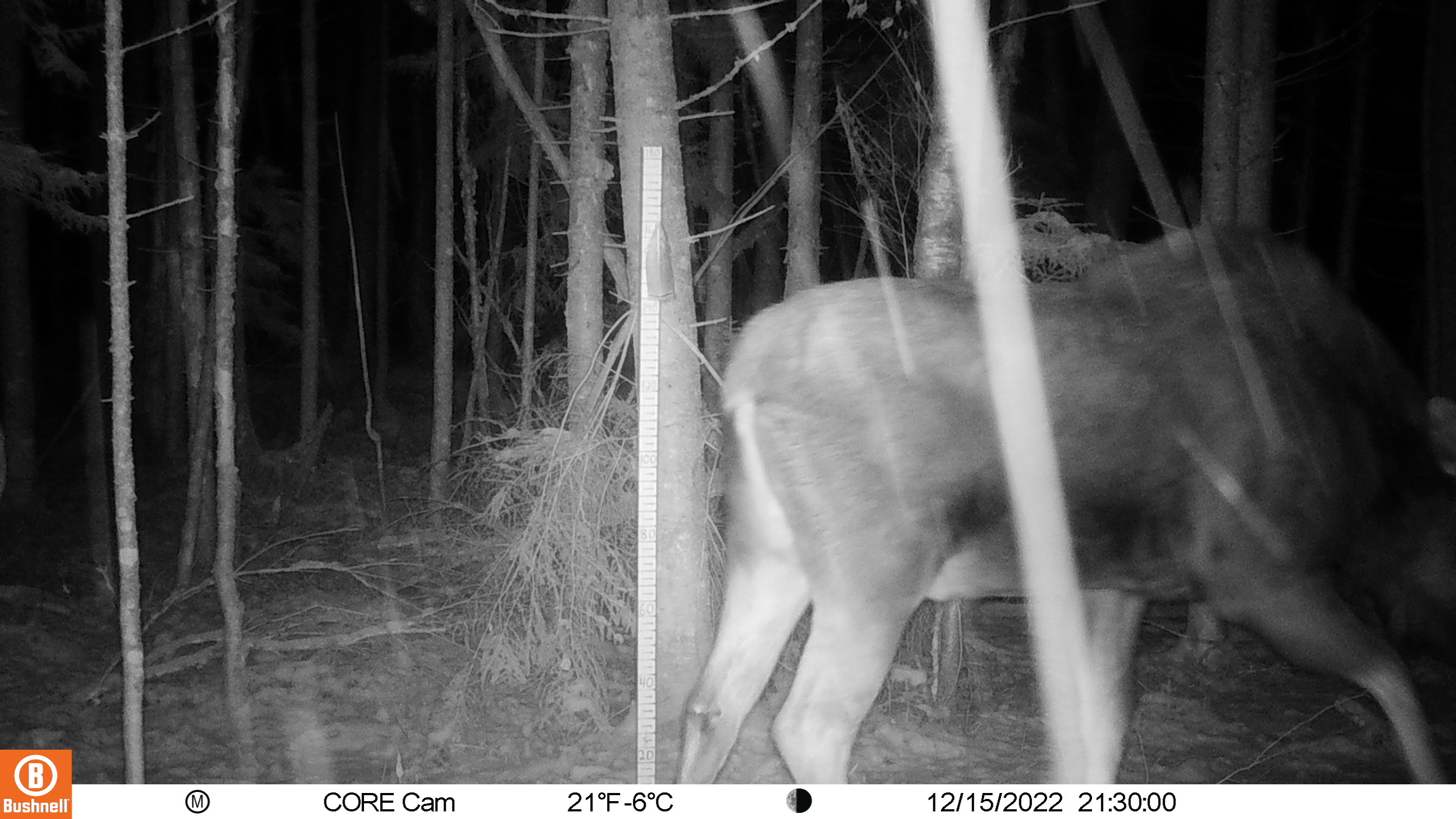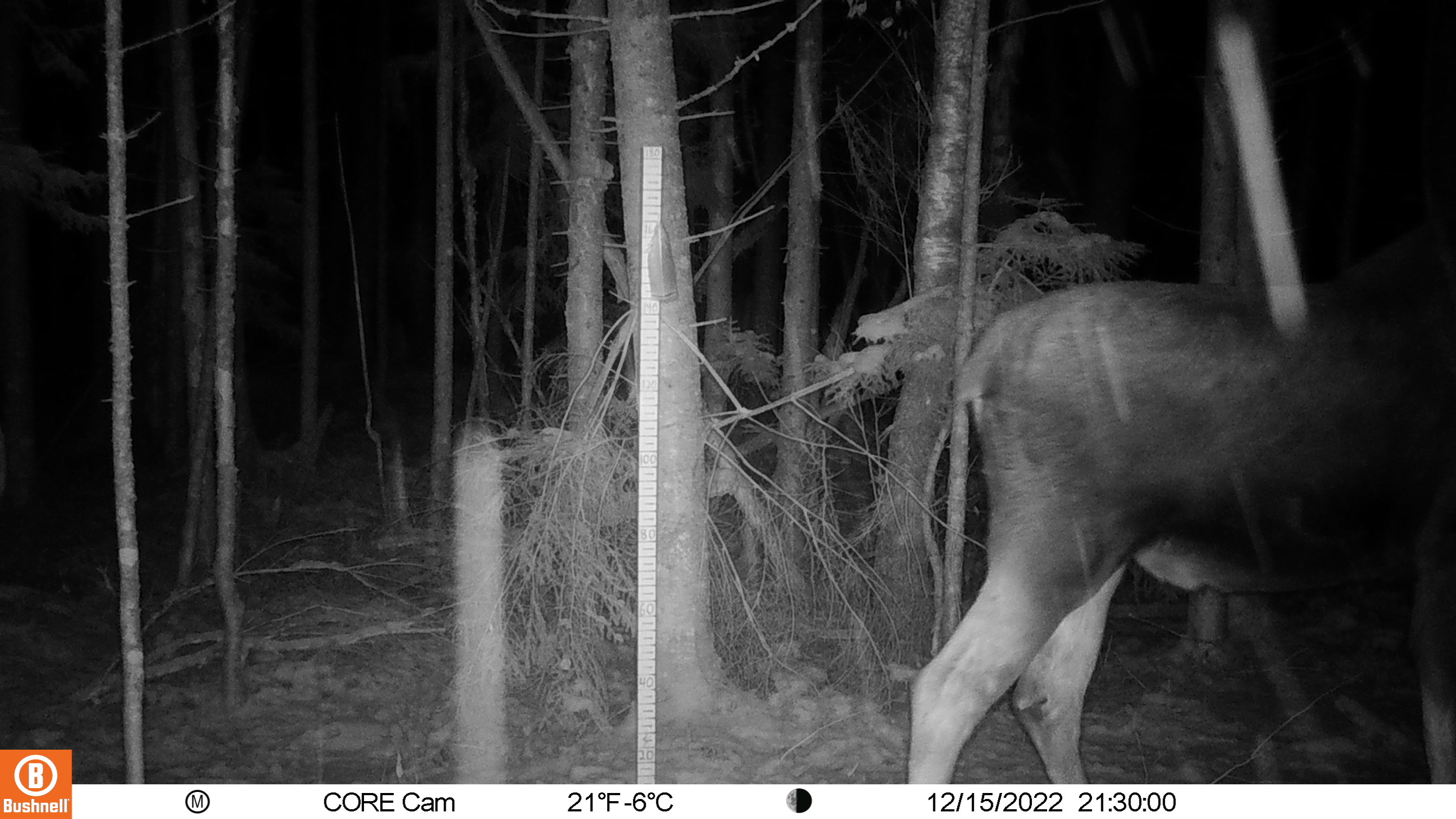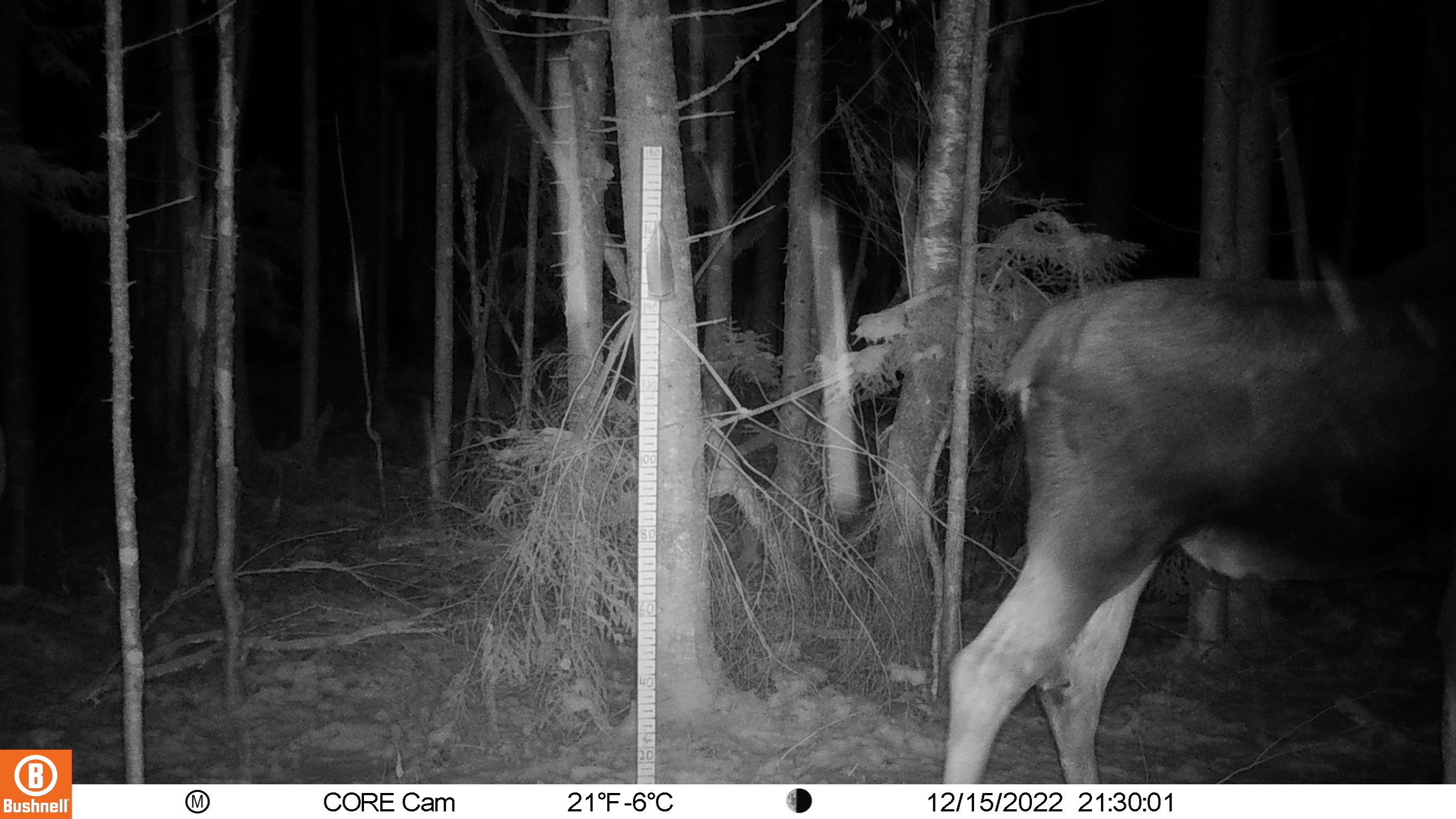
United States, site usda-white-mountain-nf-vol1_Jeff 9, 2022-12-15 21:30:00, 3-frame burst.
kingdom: Animalia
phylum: Chordata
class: Mammalia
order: Artiodactyla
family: Cervidae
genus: Alces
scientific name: Alces alces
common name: moose